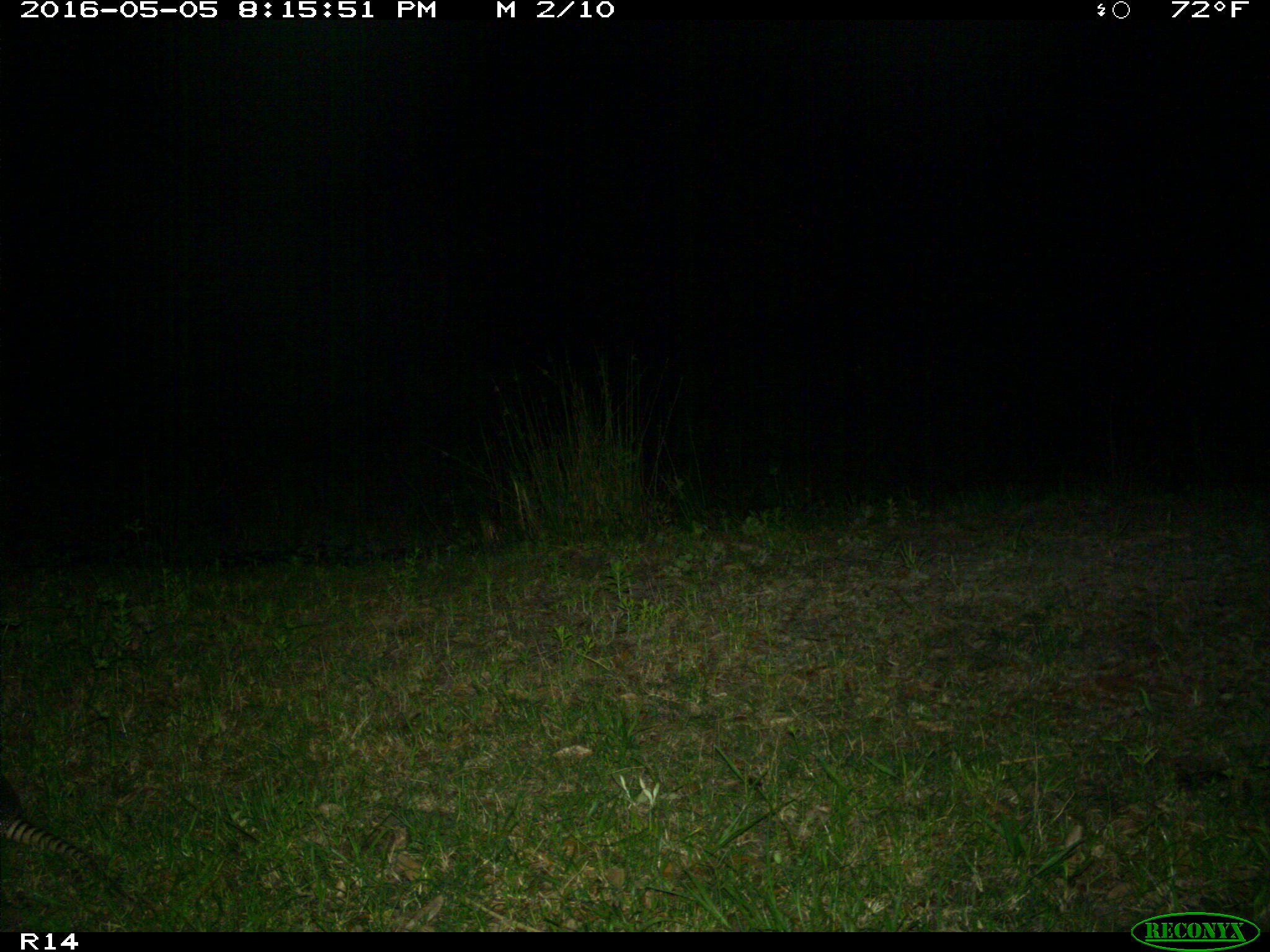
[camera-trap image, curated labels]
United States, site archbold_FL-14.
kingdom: Animalia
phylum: Chordata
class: Mammalia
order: Cingulata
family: Dasypodidae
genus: Dasypus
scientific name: Dasypus novemcinctus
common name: nine-banded armadillo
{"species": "Dasypus novemcinctus (nine-banded armadillo)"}